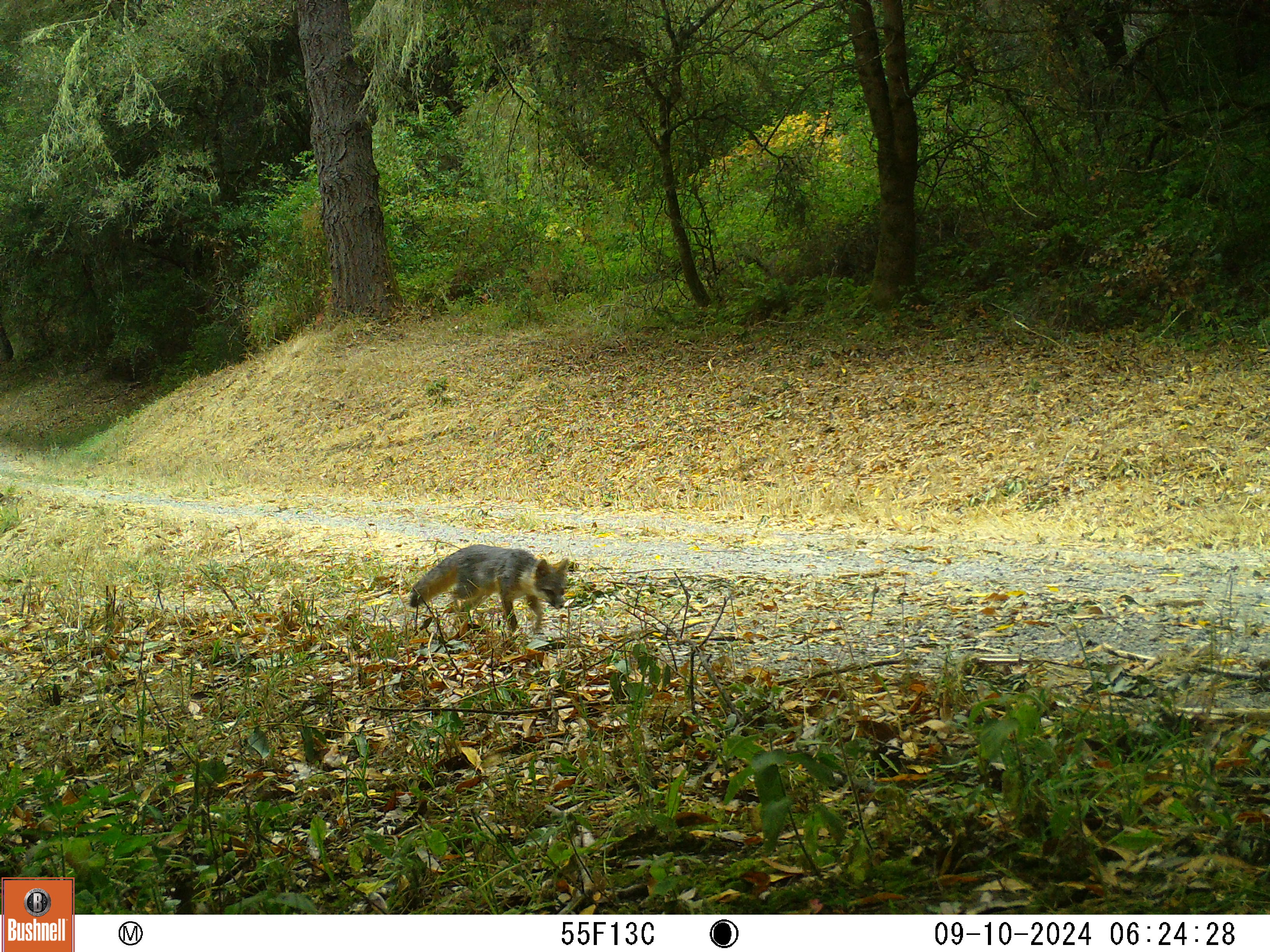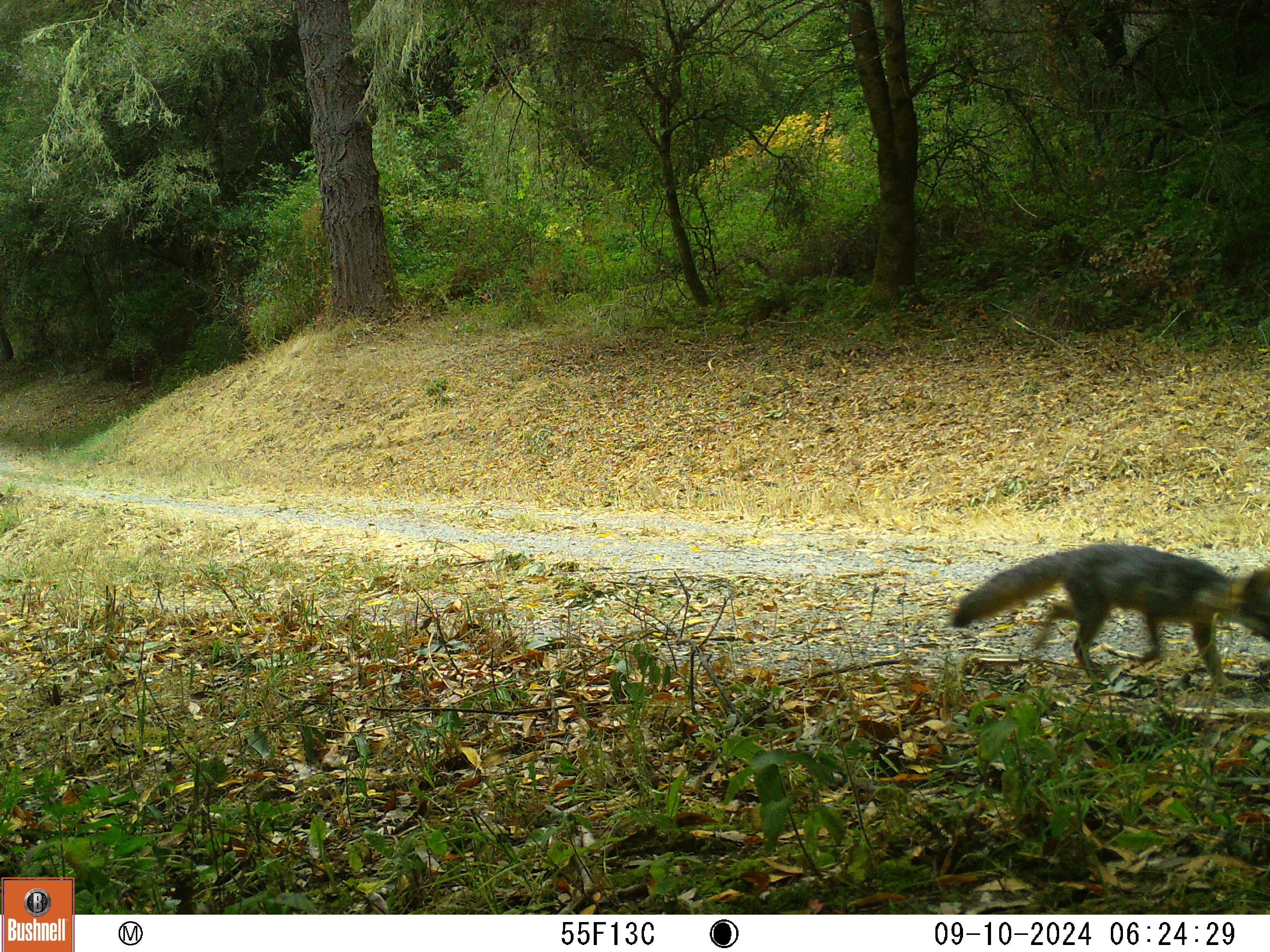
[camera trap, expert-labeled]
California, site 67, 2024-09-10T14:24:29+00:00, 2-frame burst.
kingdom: Animalia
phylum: Chordata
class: Mammalia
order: Carnivora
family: Canidae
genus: Urocyon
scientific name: Urocyon cinereoargenteus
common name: gray fox